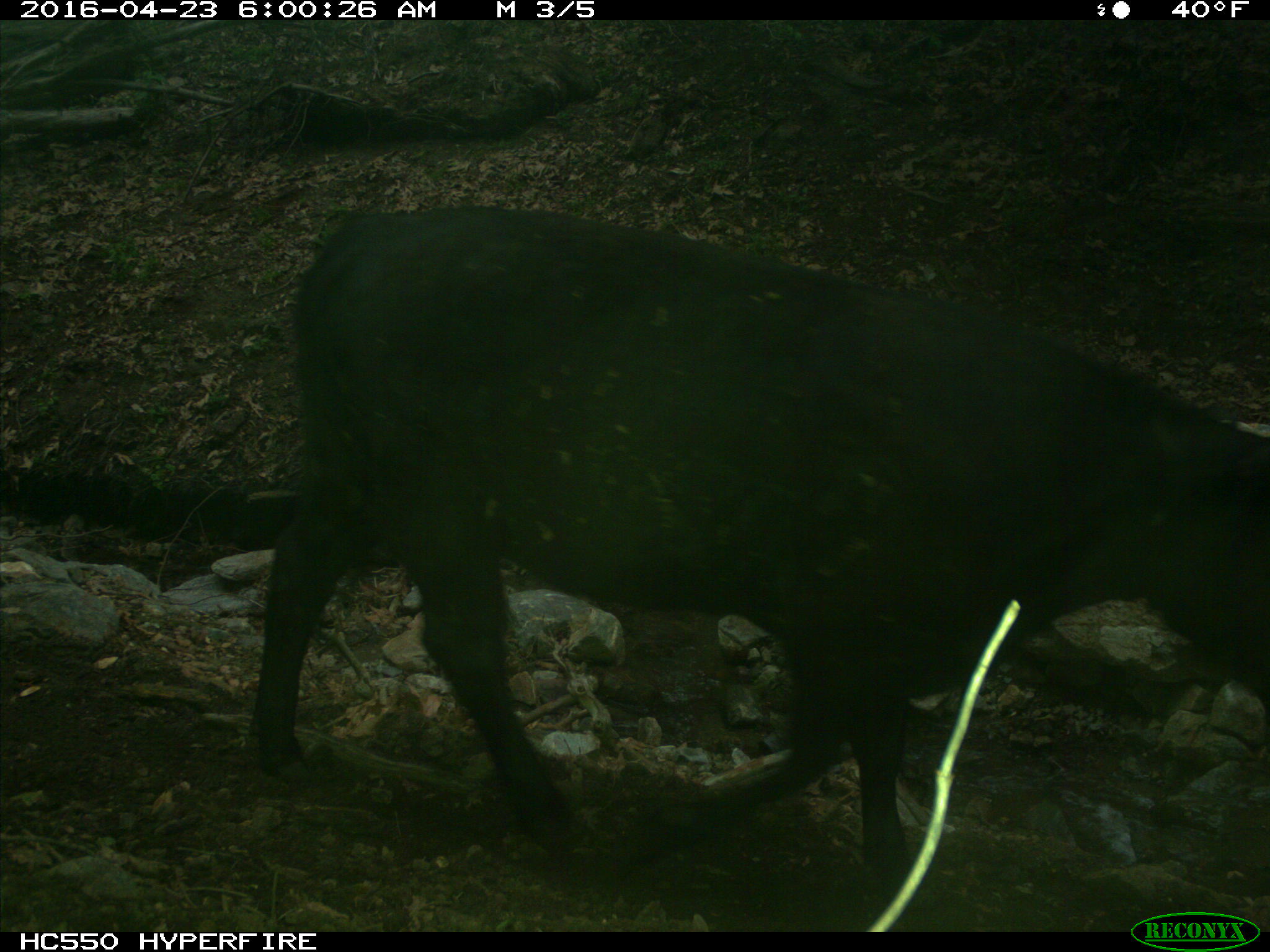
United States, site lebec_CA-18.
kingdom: Animalia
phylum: Chordata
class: Mammalia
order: Artiodactyla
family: Bovidae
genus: Bos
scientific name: Bos taurus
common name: domestic cow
Bos taurus (domestic cow).